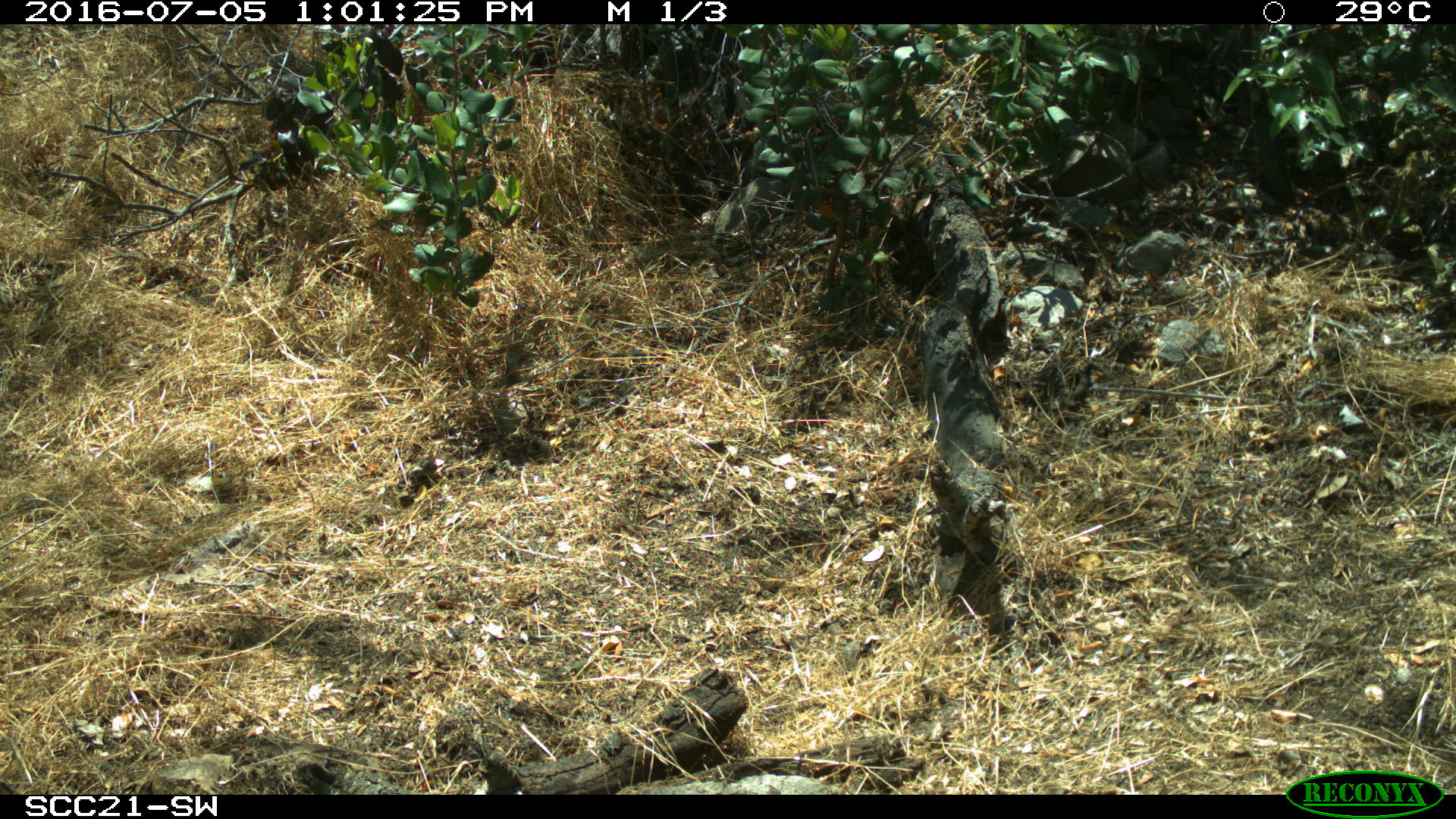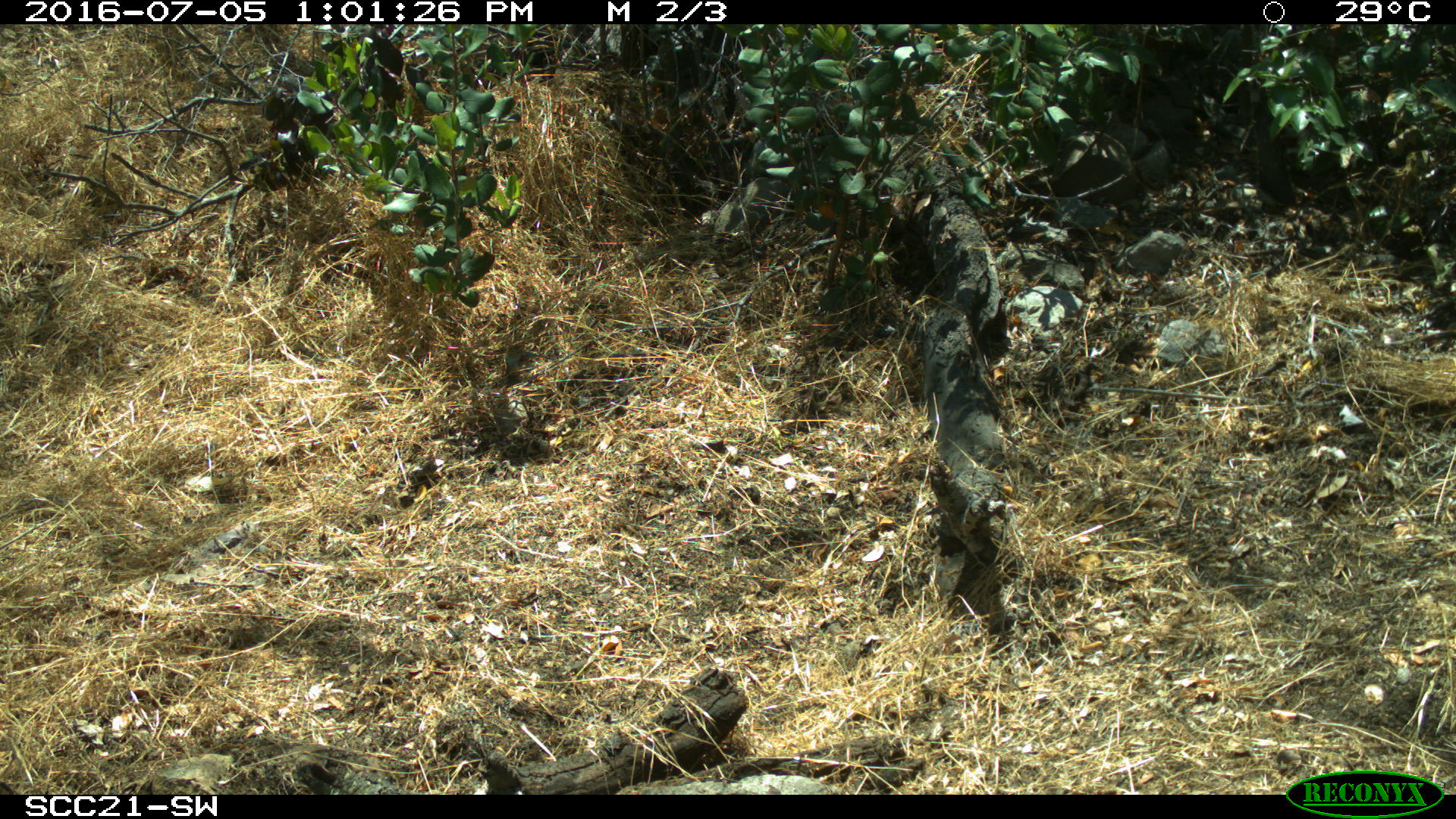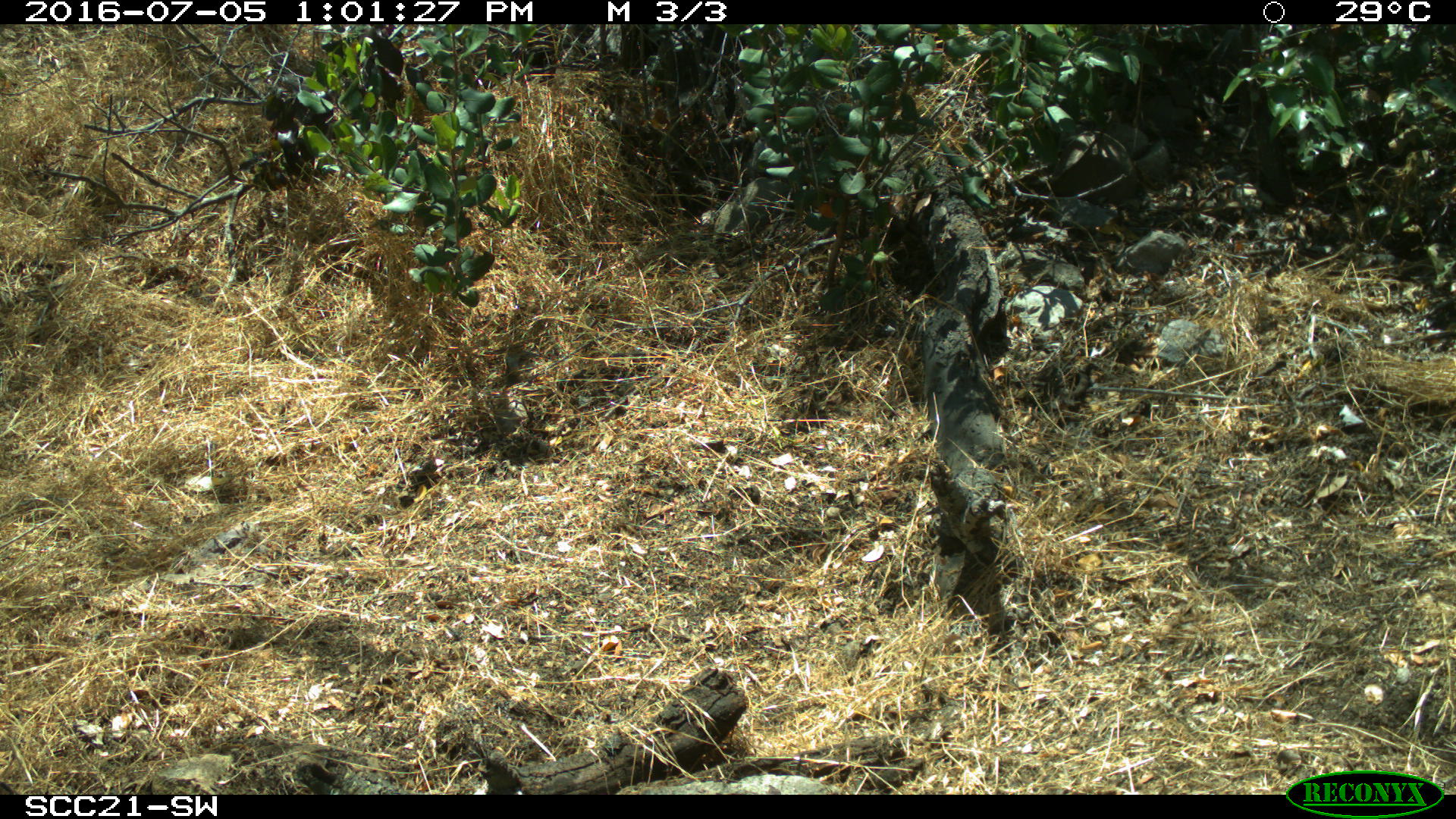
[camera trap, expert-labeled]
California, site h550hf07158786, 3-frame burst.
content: no animal present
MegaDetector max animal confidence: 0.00